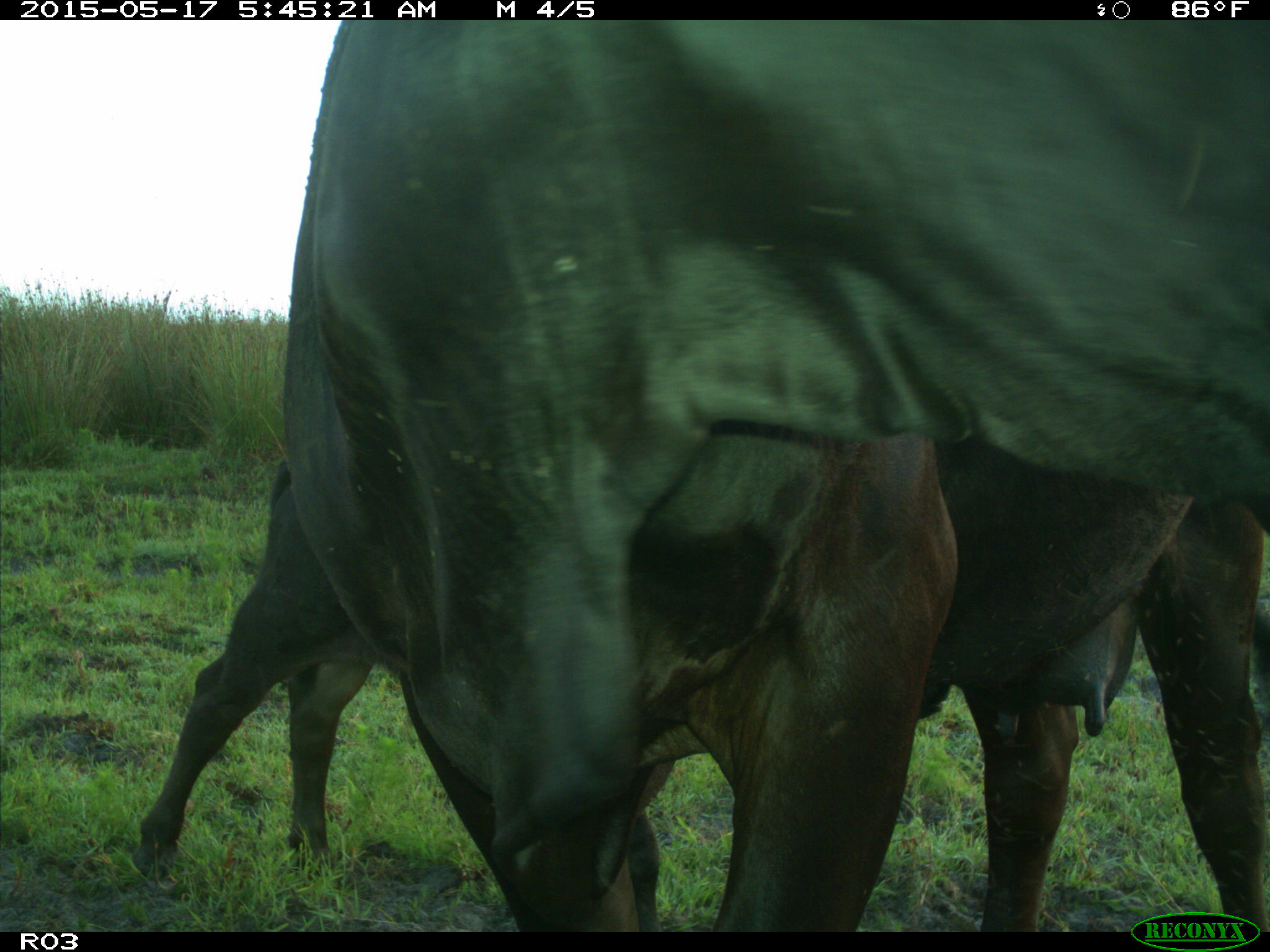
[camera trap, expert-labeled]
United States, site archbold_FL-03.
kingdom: Animalia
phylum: Chordata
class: Mammalia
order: Artiodactyla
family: Bovidae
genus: Bos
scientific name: Bos taurus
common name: domestic cow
Bos taurus (domestic cow).